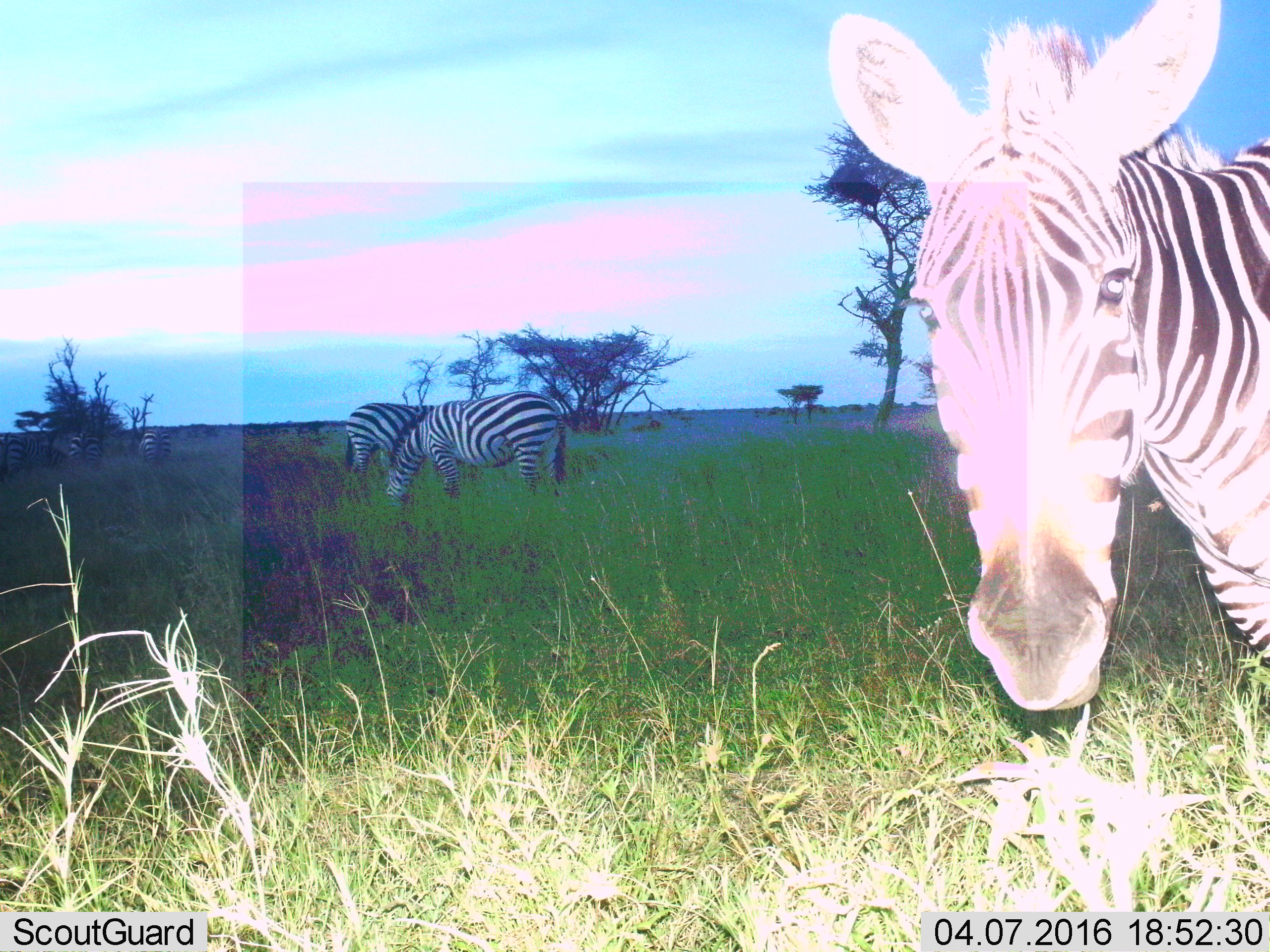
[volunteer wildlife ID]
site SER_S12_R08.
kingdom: Animalia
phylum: Chordata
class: Mammalia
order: Perissodactyla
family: Equidae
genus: Equus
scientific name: Equus quagga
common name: plains zebra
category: zebraplains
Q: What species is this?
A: Zebraplains (plains zebra) (Equus quagga).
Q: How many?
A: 3.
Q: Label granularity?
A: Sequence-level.